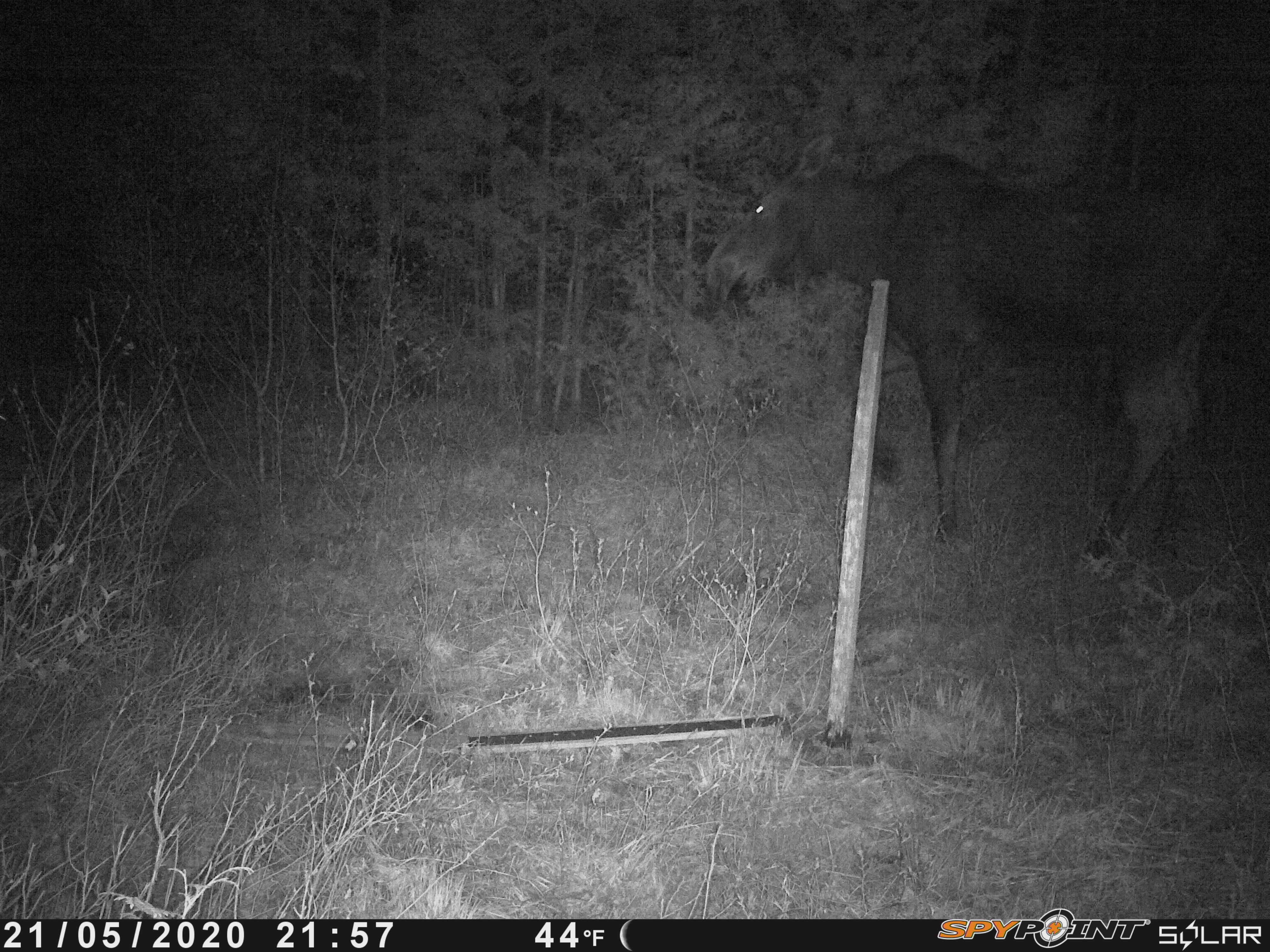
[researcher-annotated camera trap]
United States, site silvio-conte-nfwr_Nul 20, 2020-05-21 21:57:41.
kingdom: Animalia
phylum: Chordata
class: Mammalia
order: Artiodactyla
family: Cervidae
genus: Alces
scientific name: Alces alces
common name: moose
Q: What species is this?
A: Moose (Alces alces).